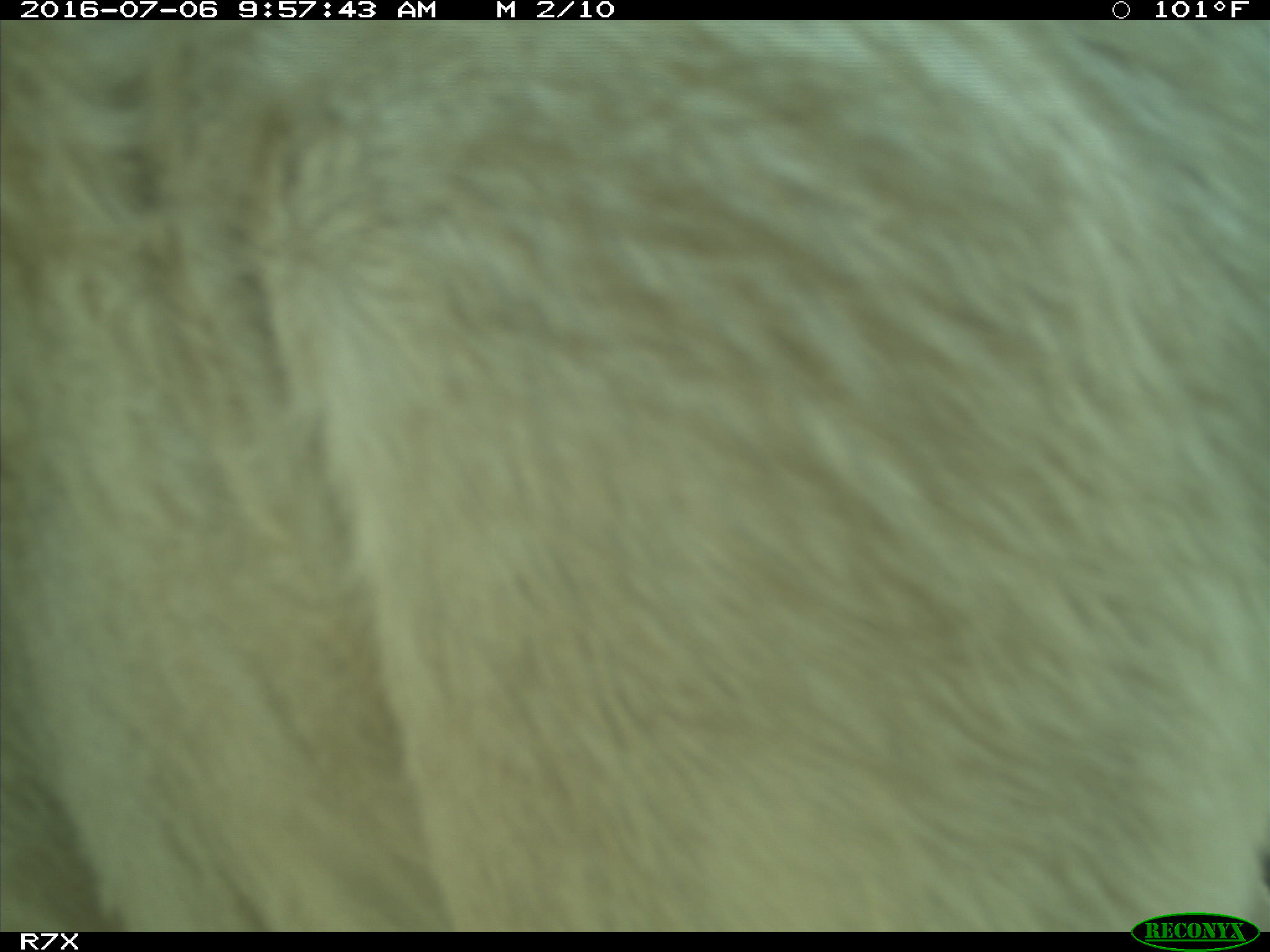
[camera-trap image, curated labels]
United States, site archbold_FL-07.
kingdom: Animalia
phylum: Chordata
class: Mammalia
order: Artiodactyla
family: Bovidae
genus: Bos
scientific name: Bos taurus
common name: domestic cow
Bos taurus (domestic cow).